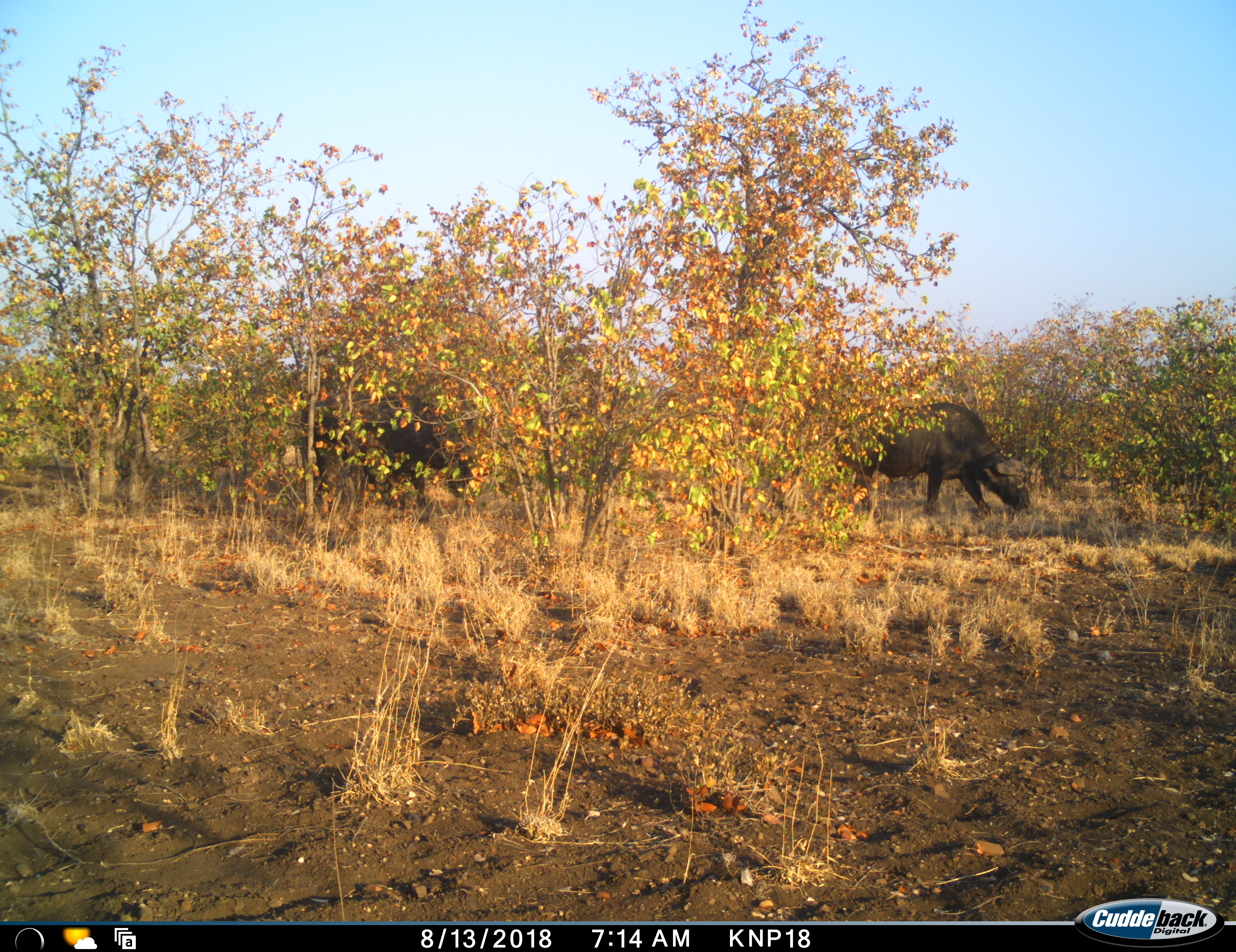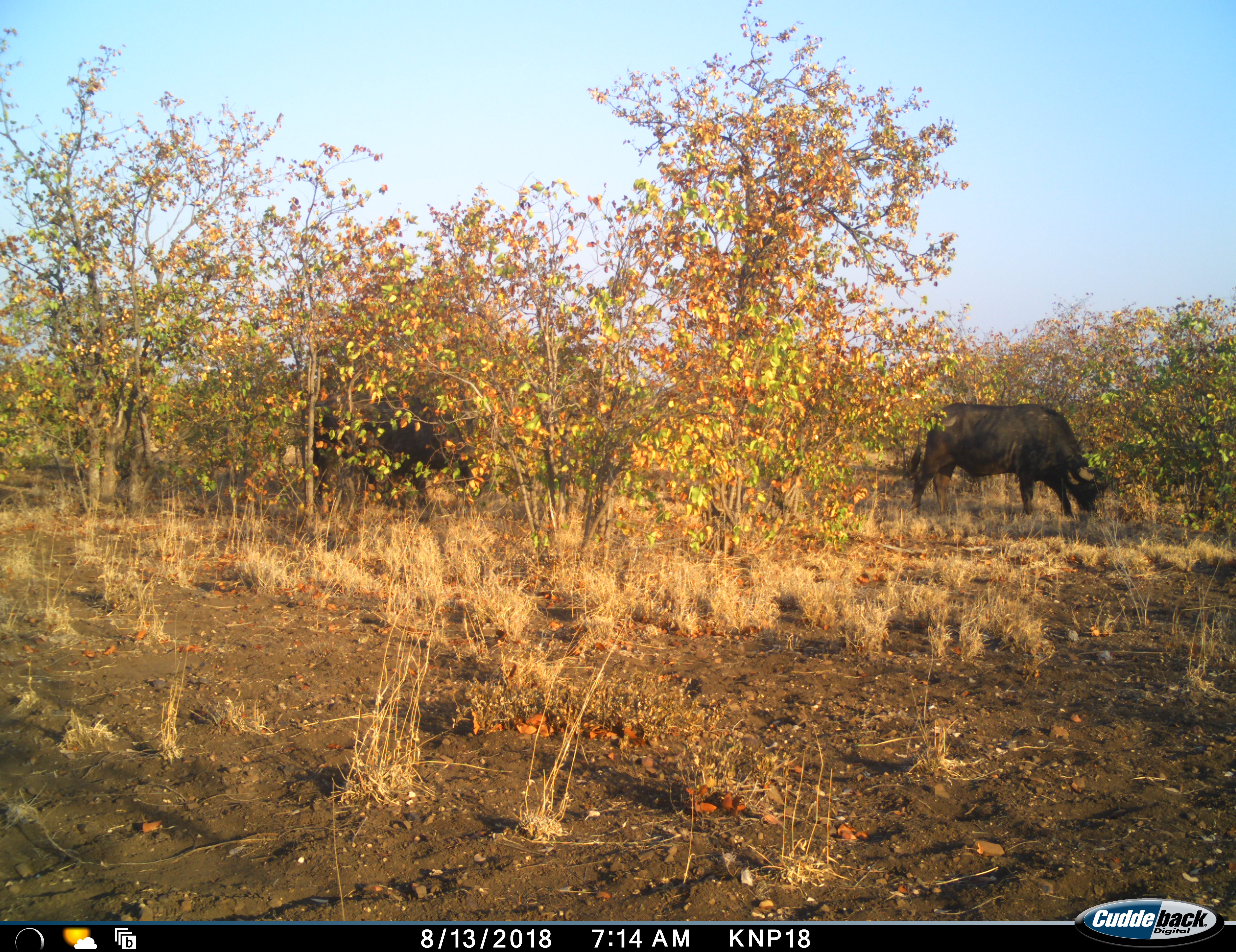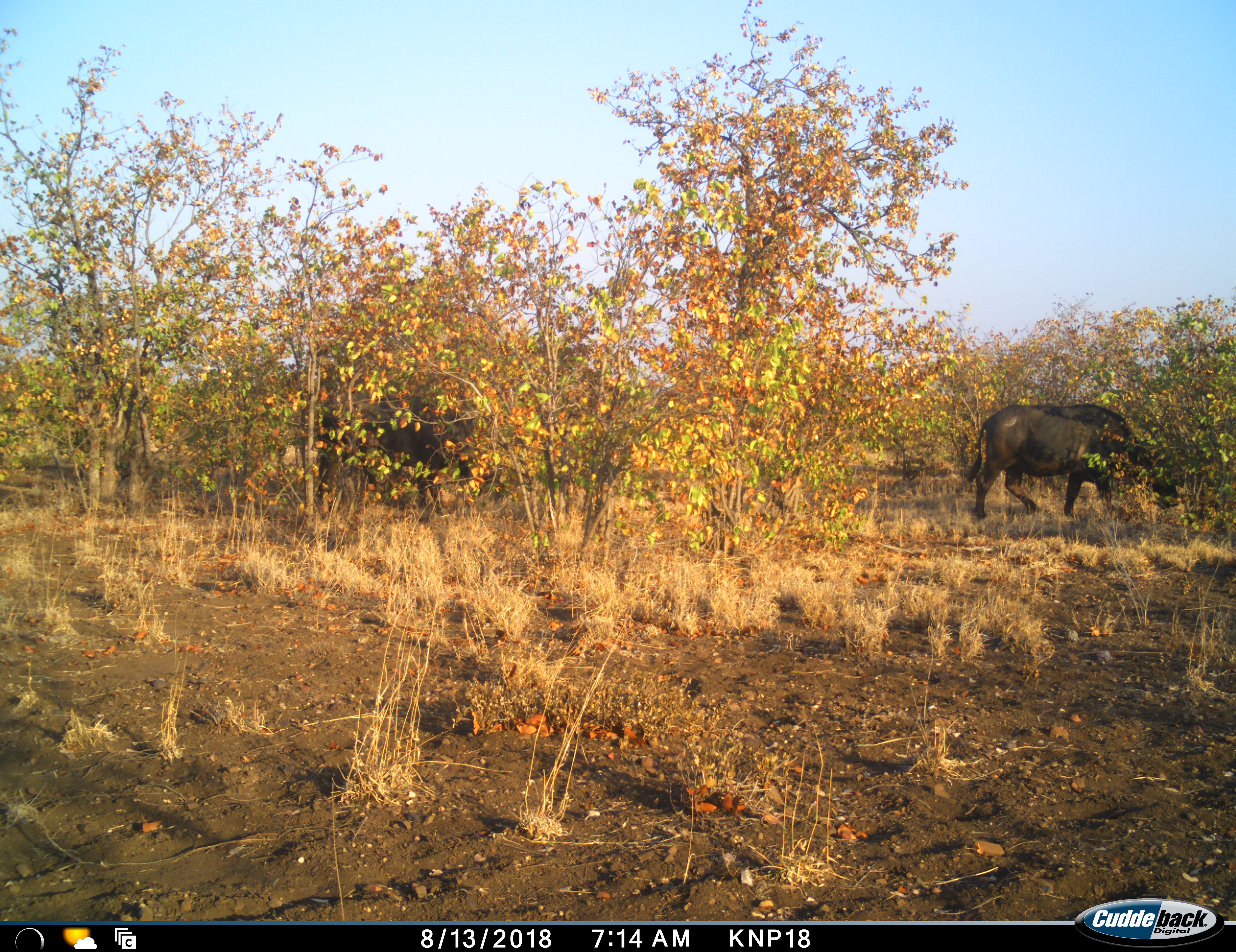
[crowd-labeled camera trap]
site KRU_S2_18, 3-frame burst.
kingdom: Animalia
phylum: Chordata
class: Mammalia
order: Artiodactyla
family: Bovidae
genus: Syncerus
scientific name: Syncerus caffer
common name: african buffalo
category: buffalo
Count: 2.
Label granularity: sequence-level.